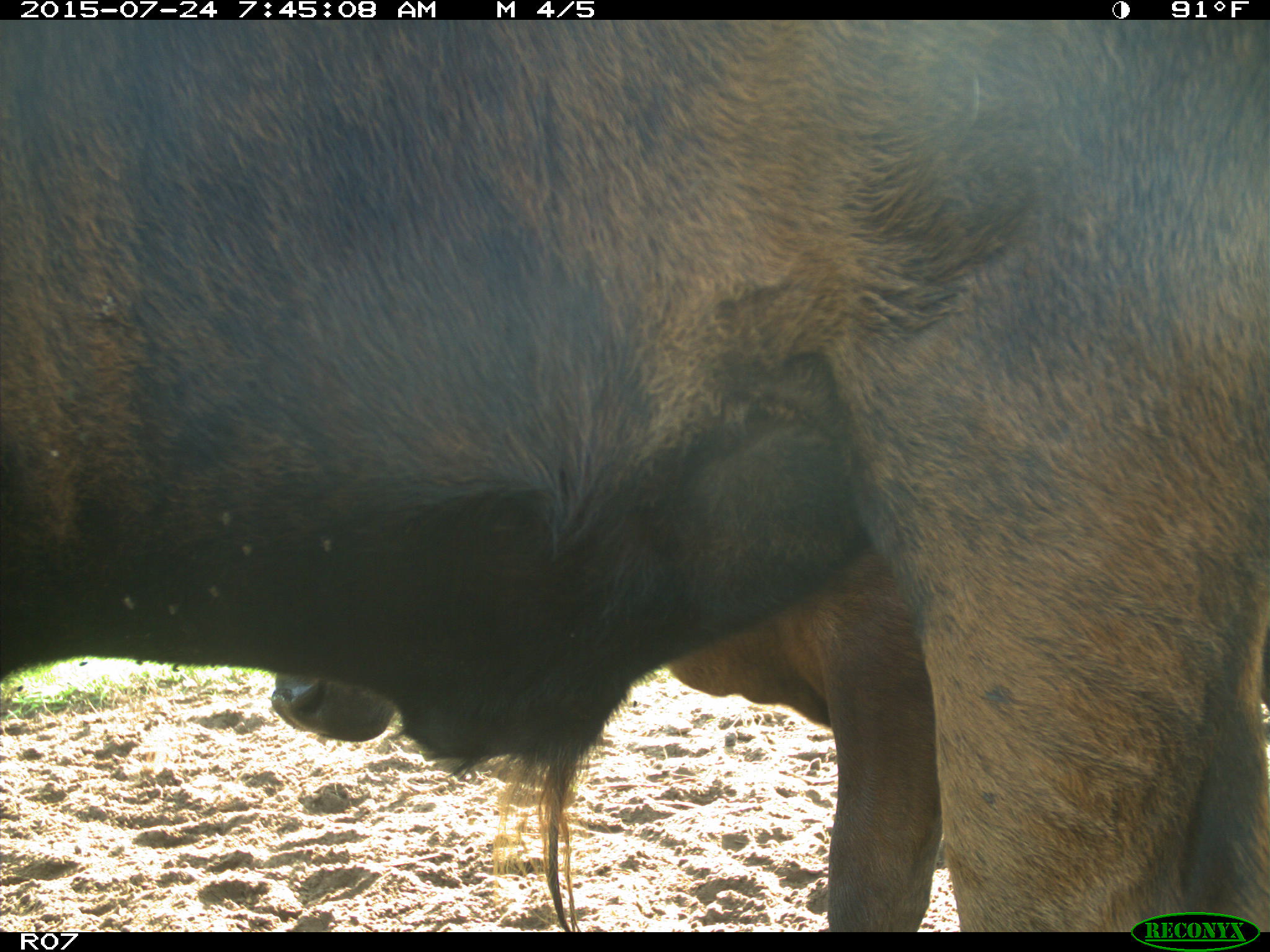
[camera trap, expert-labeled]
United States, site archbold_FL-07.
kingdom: Animalia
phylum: Chordata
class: Mammalia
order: Artiodactyla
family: Bovidae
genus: Bos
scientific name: Bos taurus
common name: domestic cow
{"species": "Bos taurus (domestic cow)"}